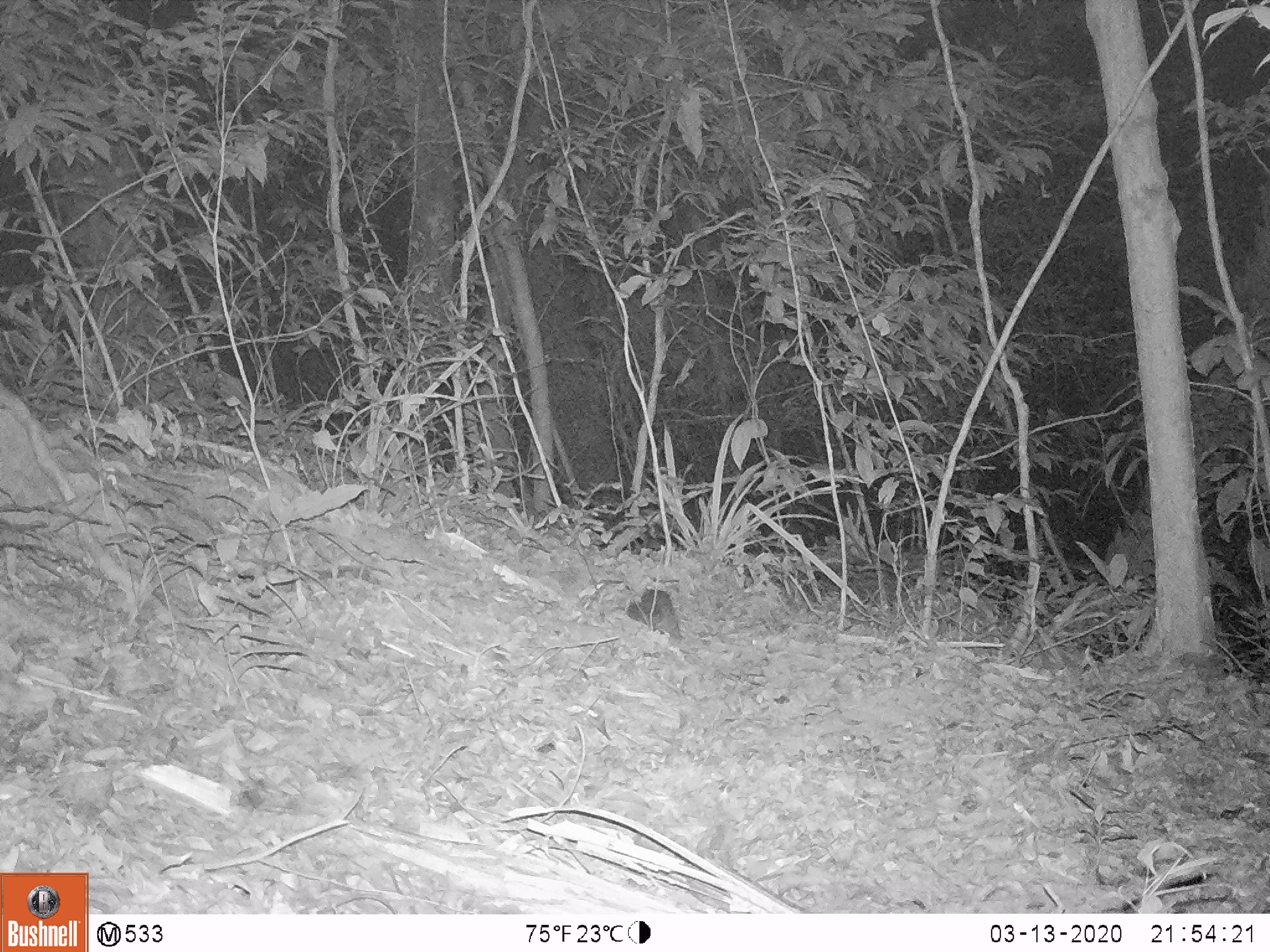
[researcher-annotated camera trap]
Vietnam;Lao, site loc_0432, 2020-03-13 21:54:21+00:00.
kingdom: Animalia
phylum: Chordata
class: Mammalia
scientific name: Mammalia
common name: mammal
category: unidentified small mammal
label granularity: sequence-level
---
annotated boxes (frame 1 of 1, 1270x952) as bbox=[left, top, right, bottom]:
unidentified small mammal: bbox=[624, 587, 683, 648]